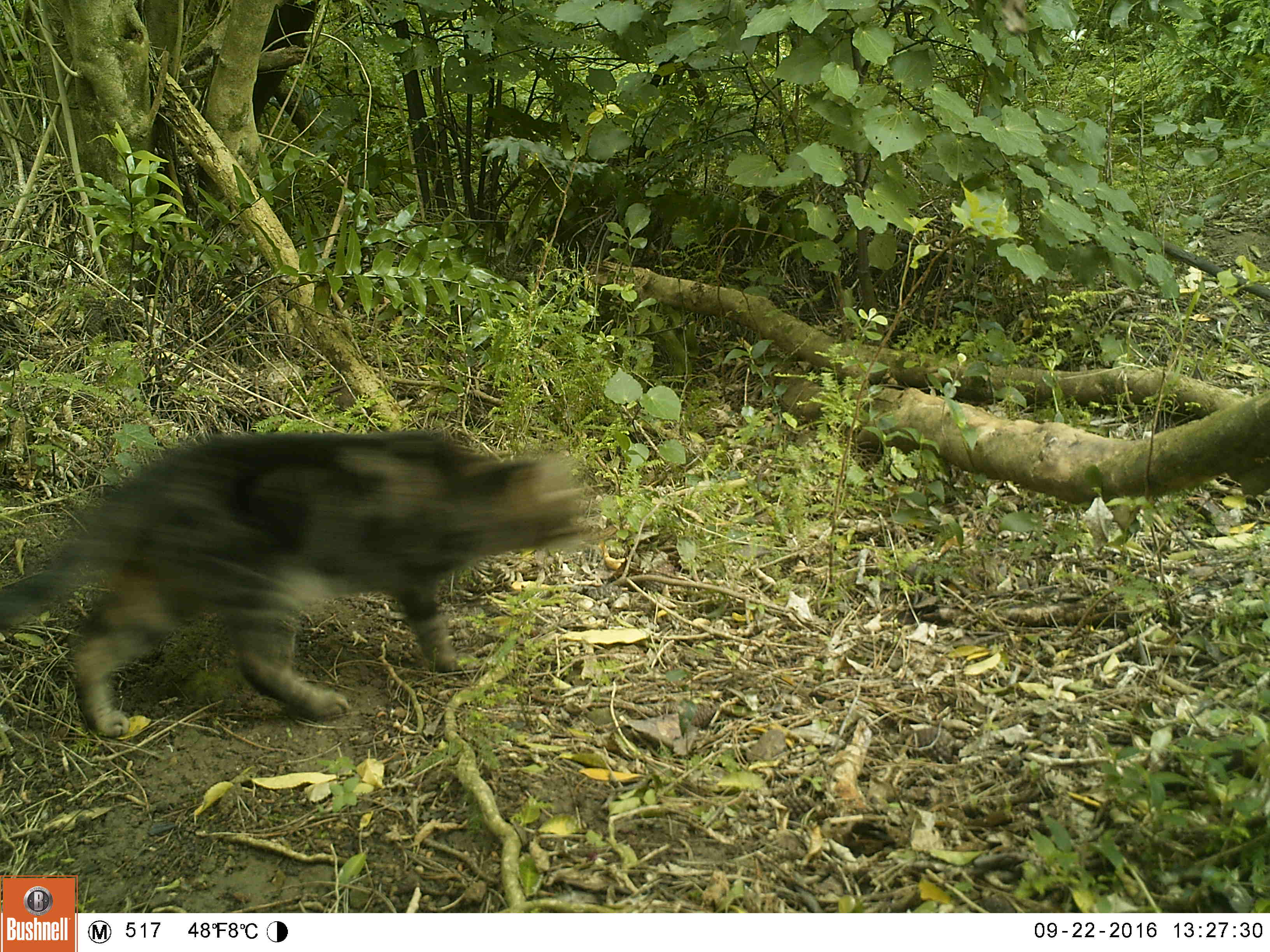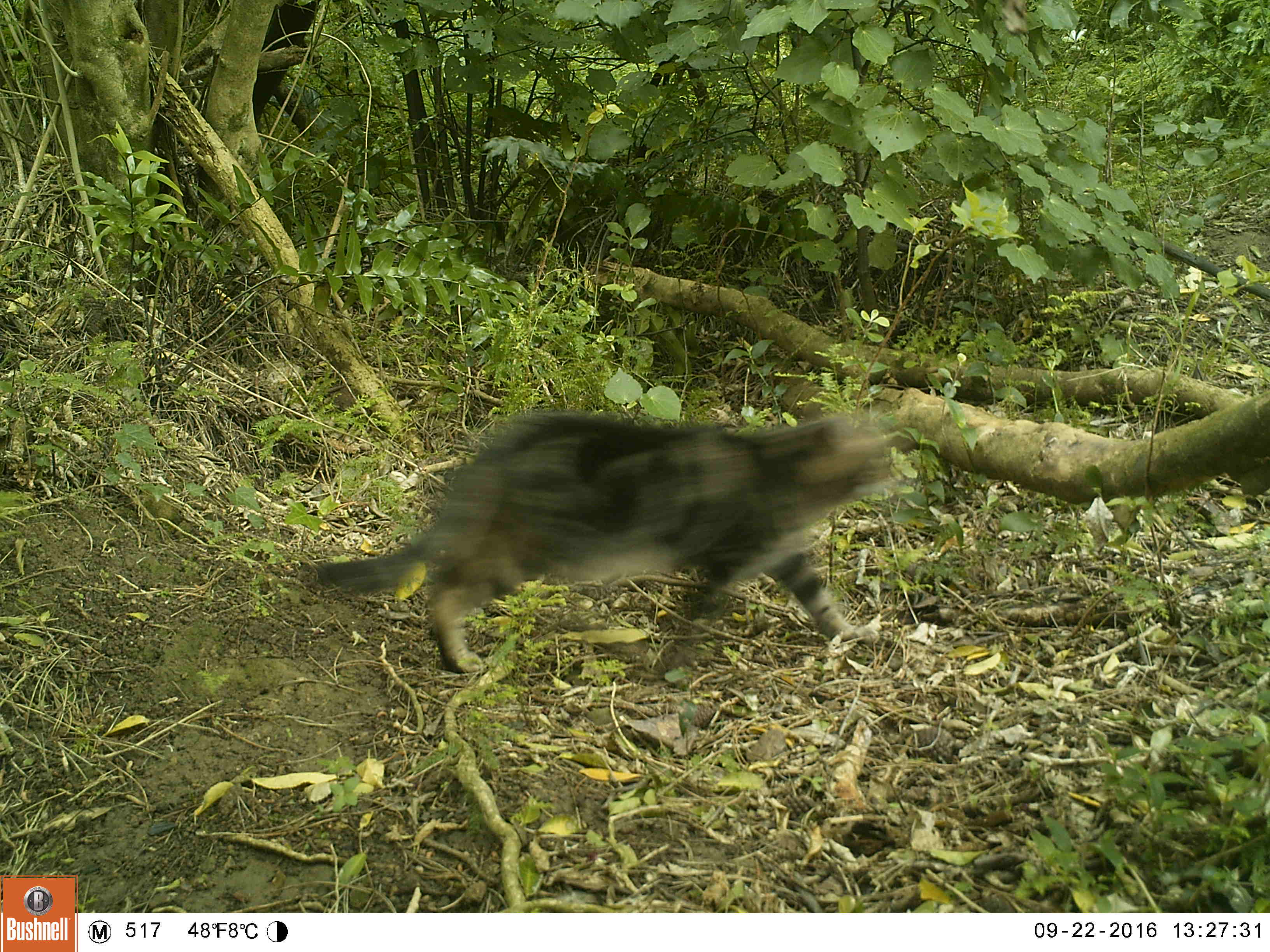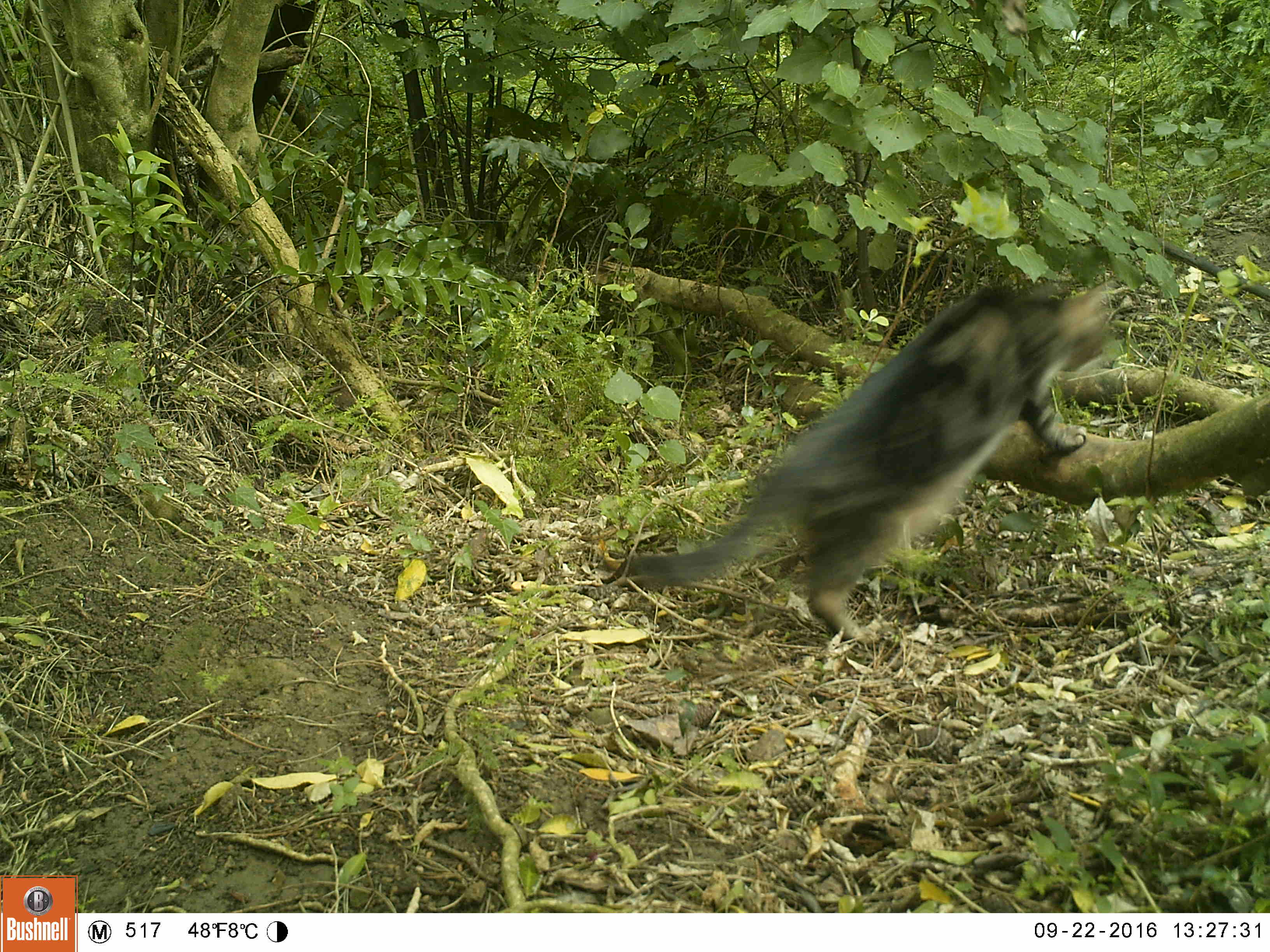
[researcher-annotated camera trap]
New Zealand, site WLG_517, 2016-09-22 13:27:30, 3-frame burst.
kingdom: Animalia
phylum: Chordata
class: Mammalia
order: Carnivora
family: Felidae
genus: Felis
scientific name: Felis catus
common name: domestic cat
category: cat